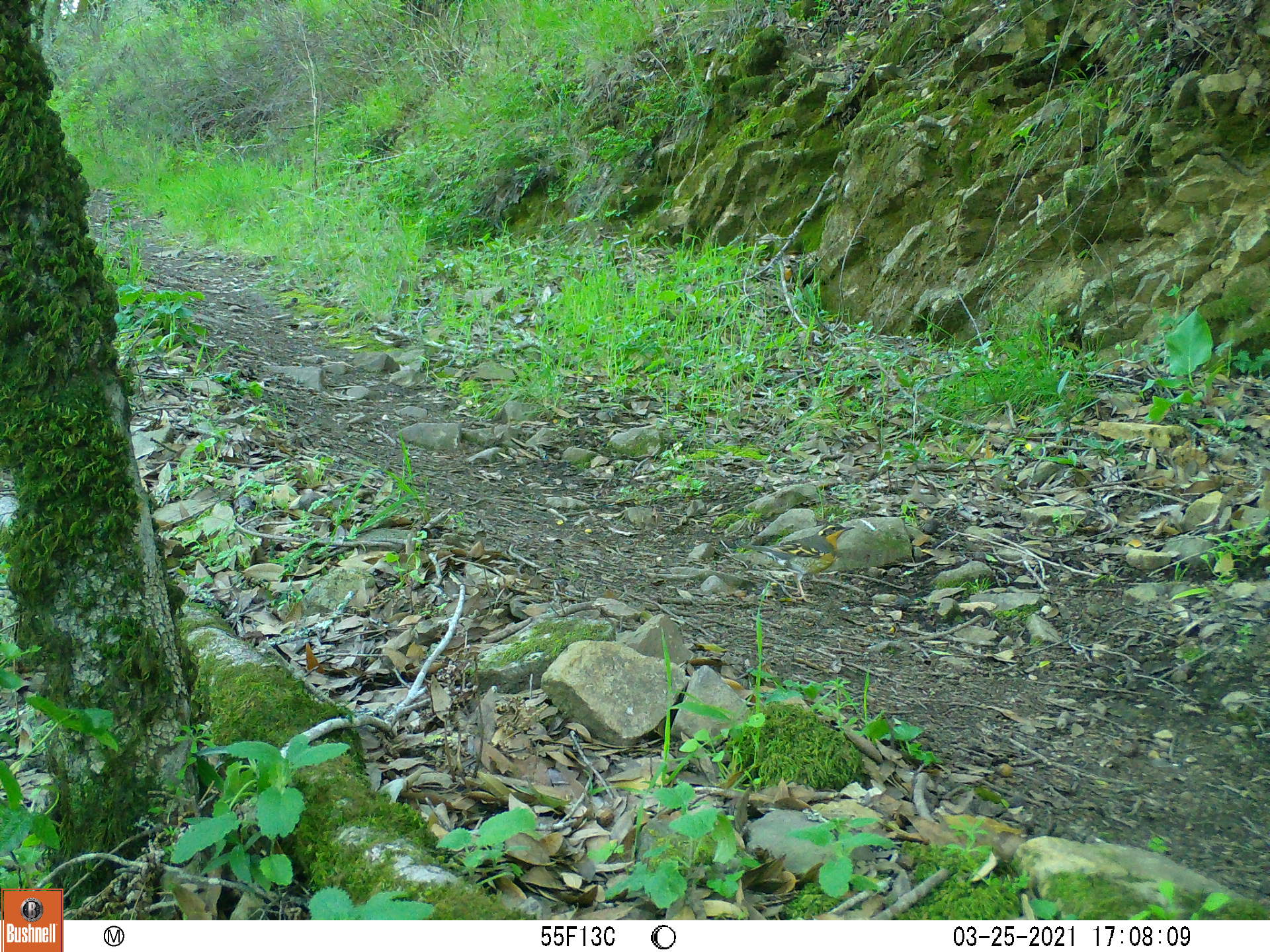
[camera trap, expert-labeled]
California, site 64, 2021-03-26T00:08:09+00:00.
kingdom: Animalia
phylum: Chordata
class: Aves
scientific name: Aves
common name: bird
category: unknown bird